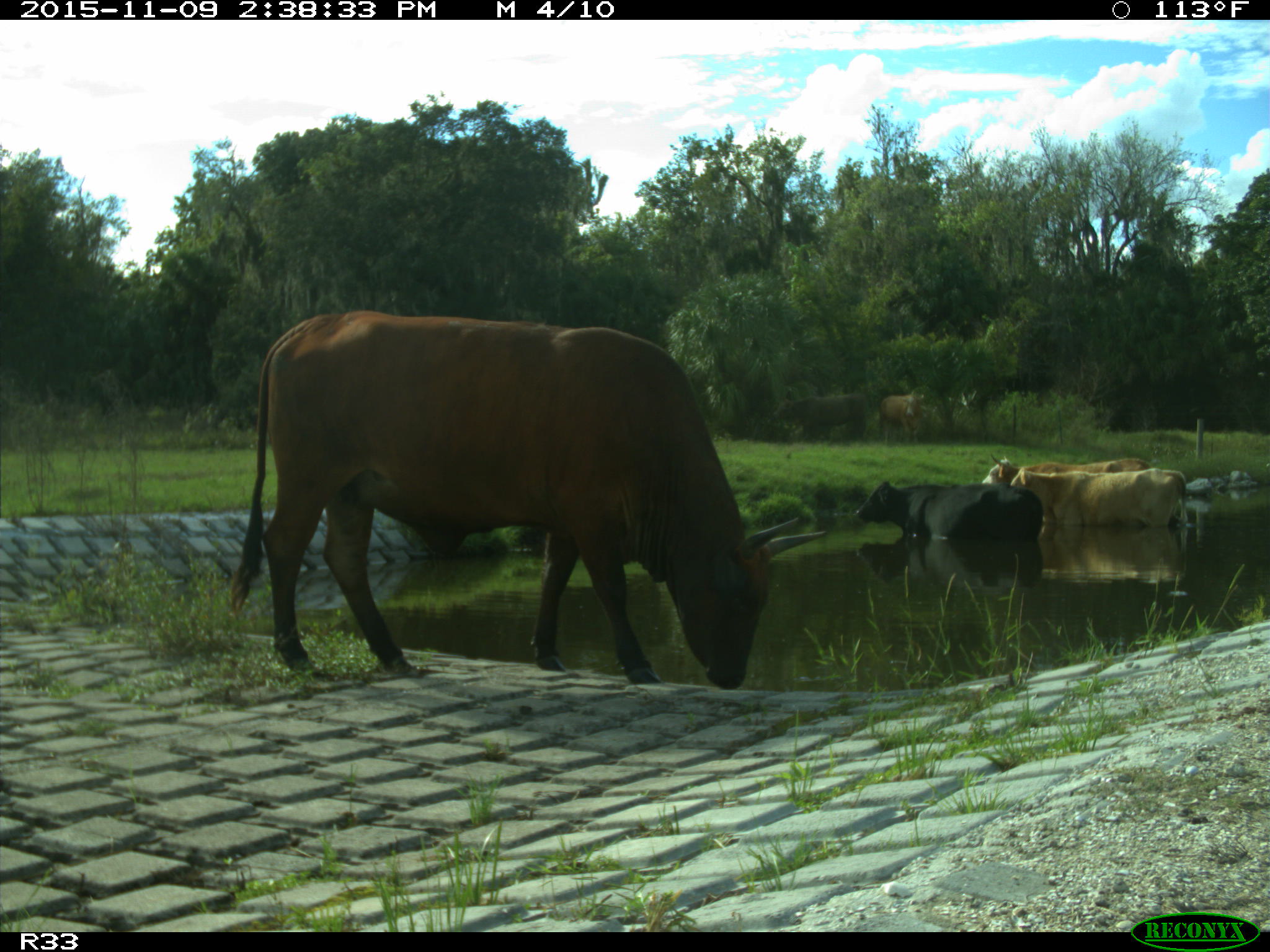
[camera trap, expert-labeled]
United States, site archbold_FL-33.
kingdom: Animalia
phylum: Chordata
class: Mammalia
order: Artiodactyla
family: Bovidae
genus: Bos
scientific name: Bos taurus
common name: domestic cow